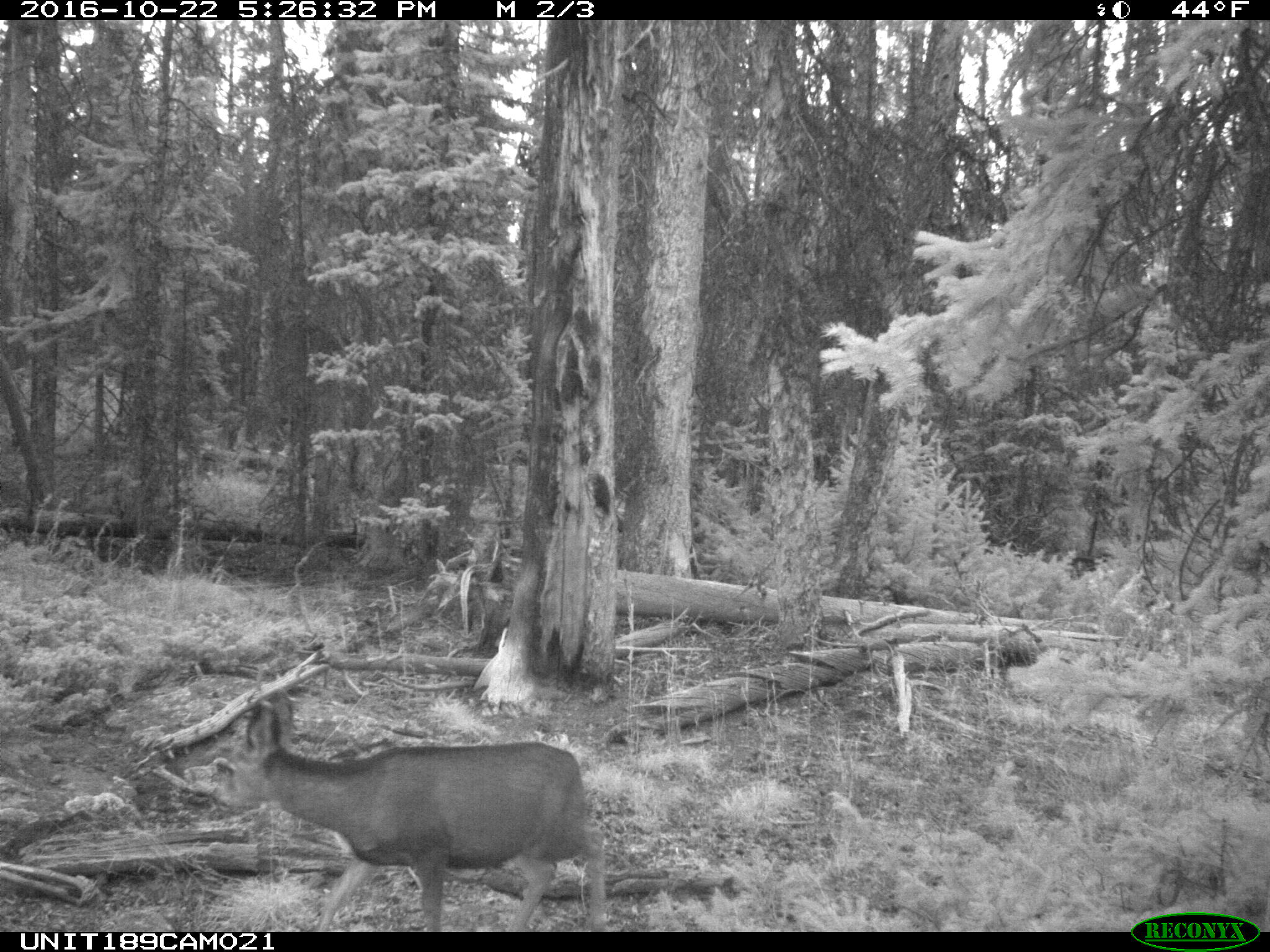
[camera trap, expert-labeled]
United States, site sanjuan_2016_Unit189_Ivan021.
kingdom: Animalia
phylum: Chordata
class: Mammalia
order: Artiodactyla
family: Cervidae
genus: Odocoileus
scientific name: Odocoileus hemionus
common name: mule deer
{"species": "Odocoileus hemionus (mule deer)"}